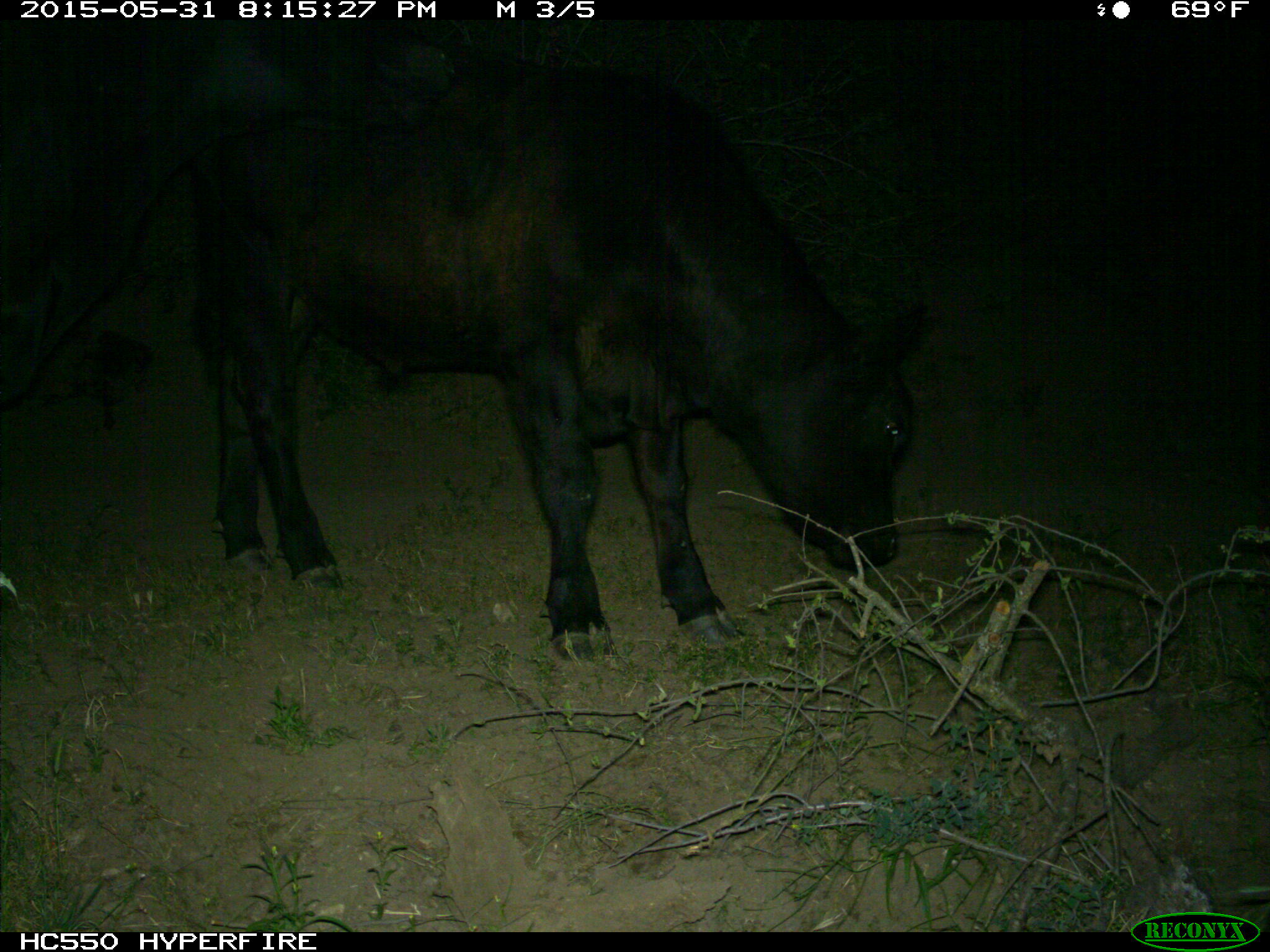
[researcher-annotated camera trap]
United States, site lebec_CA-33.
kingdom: Animalia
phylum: Chordata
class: Mammalia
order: Artiodactyla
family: Bovidae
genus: Bos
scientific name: Bos taurus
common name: domestic cow